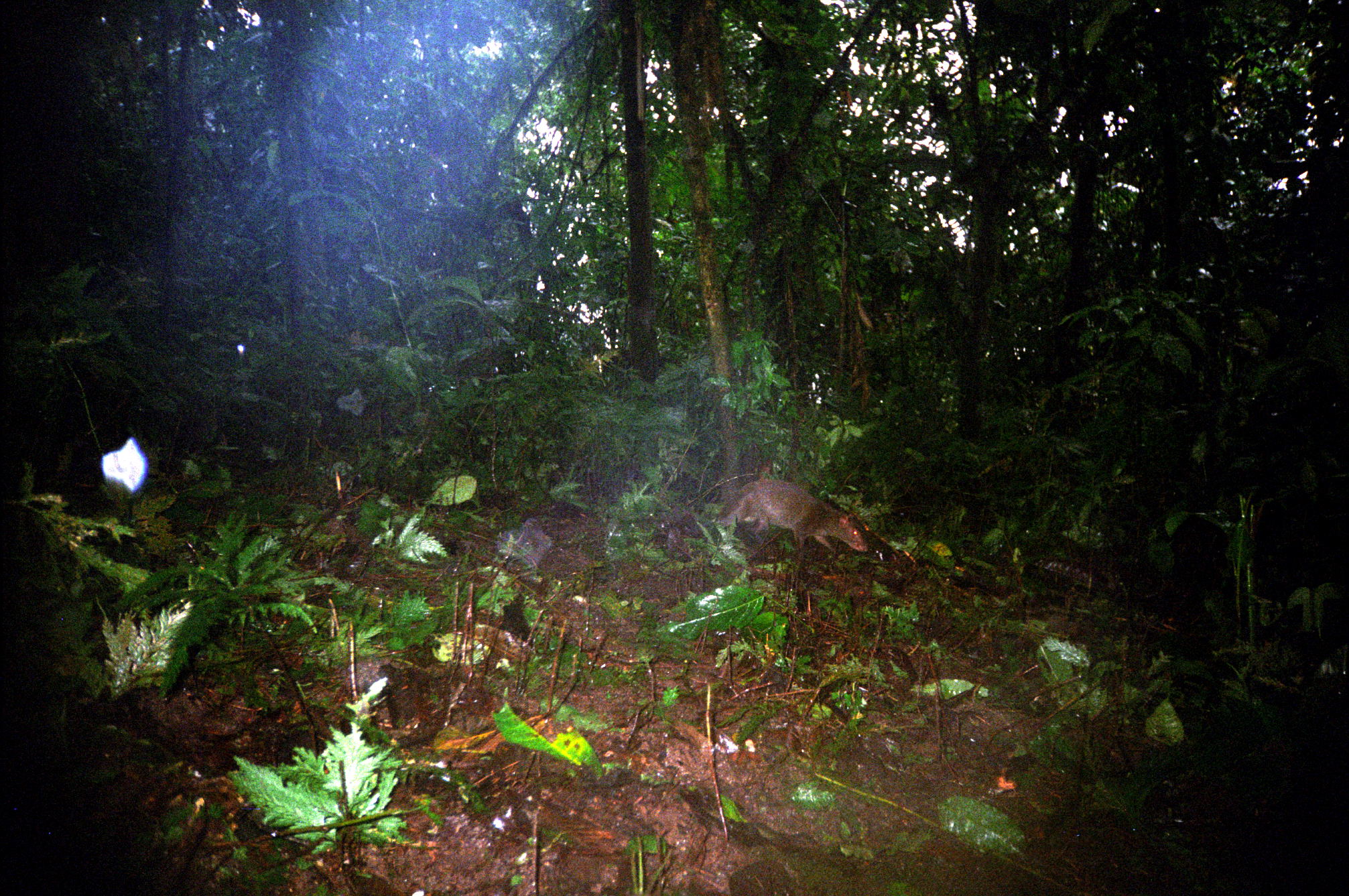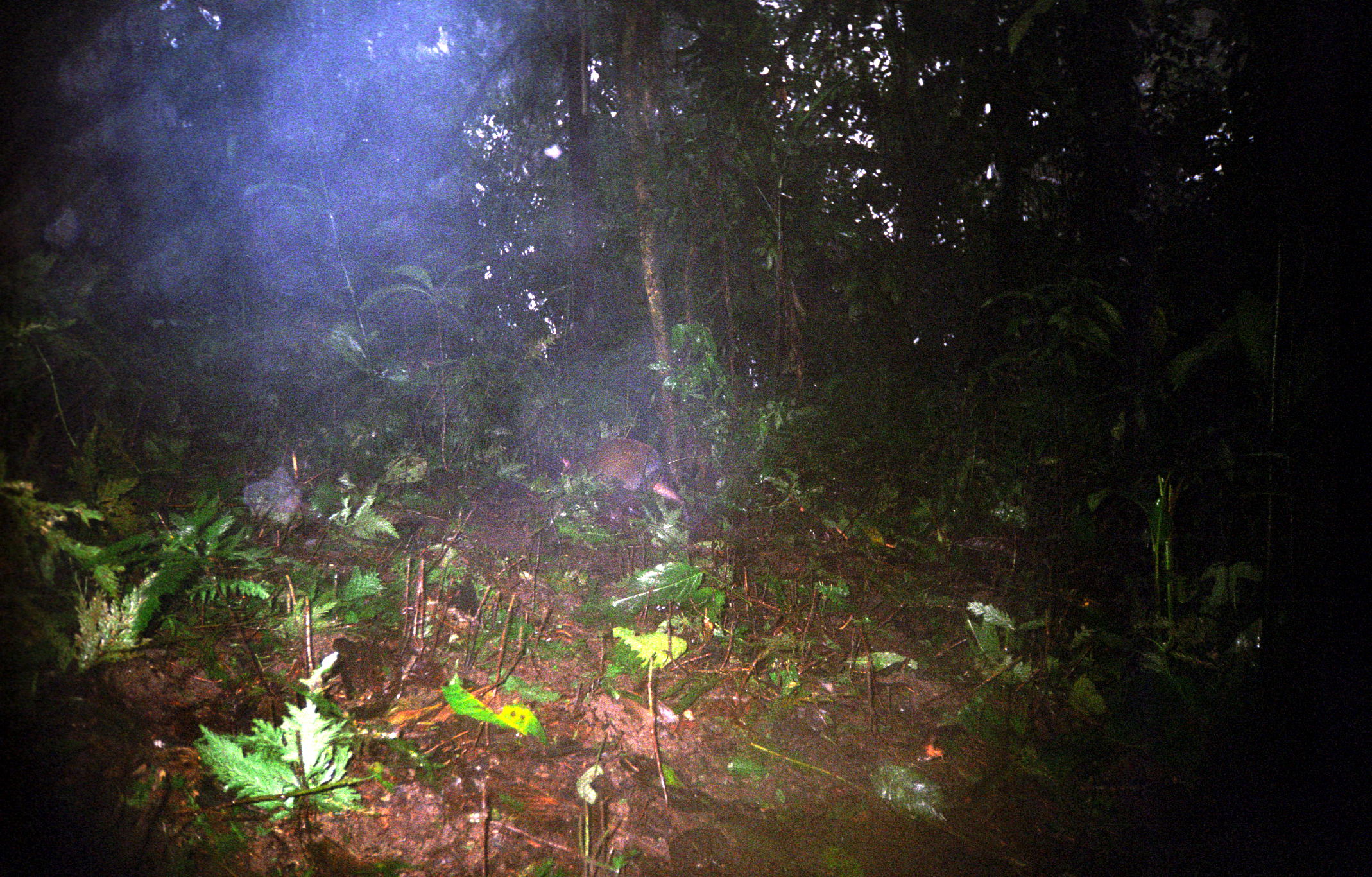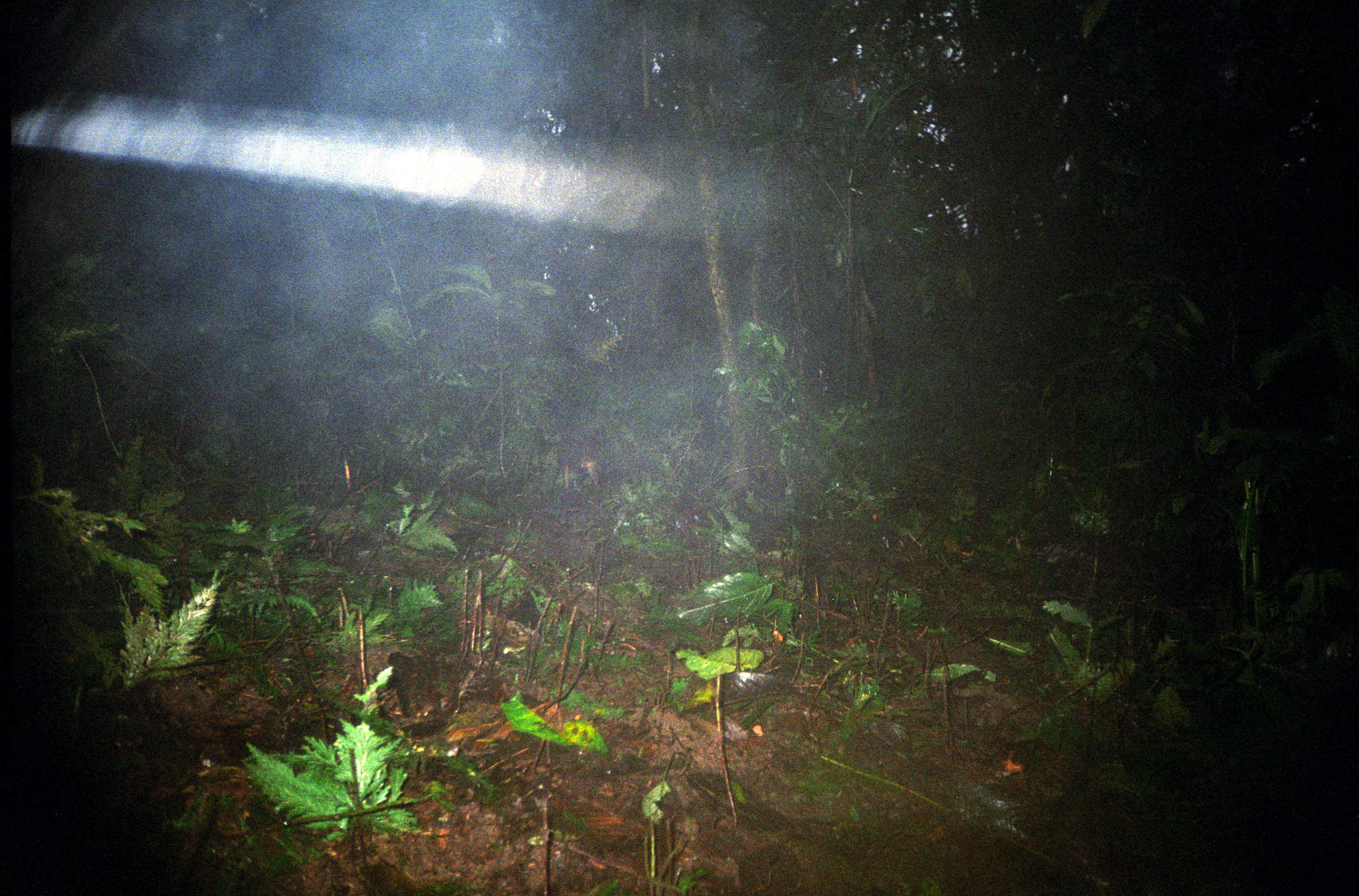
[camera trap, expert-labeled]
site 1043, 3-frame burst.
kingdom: Animalia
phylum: Chordata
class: Mammalia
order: Rodentia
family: Dasyproctidae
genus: Dasyprocta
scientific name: Dasyprocta punctata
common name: central american agouti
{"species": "Dasyprocta punctata (central american agouti)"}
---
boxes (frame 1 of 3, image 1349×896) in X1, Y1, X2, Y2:
dasyprocta punctata: 715, 480, 869, 553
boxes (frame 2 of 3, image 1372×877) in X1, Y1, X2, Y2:
dasyprocta punctata: 559, 438, 690, 525